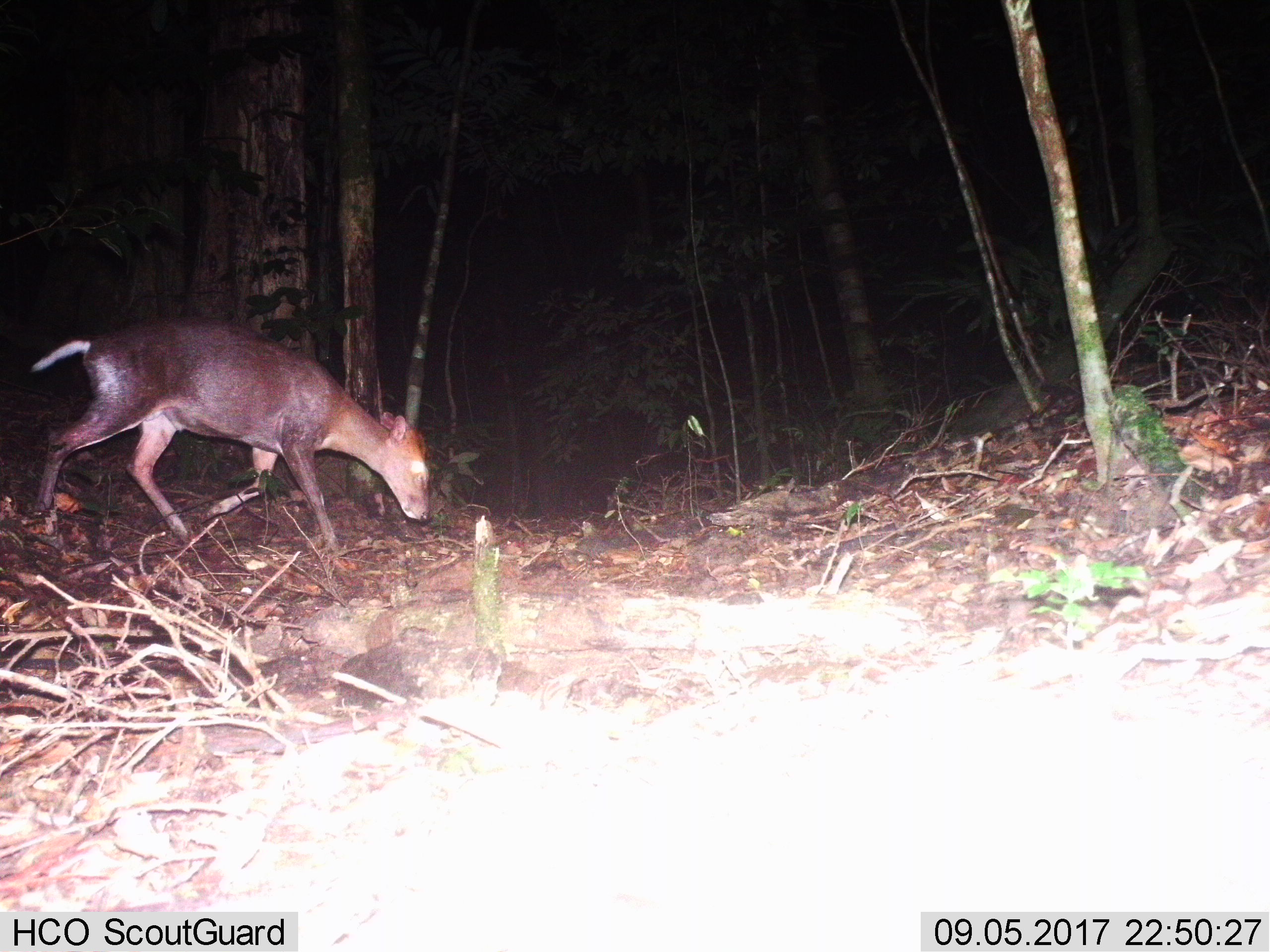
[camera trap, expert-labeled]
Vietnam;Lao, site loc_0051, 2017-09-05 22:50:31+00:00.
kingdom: Animalia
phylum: Chordata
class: Mammalia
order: Artiodactyla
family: Cervidae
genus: Muntiacus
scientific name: Muntiacus rooseveltorum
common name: roosevelt's muntjac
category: roosevelts muntjac group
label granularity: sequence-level